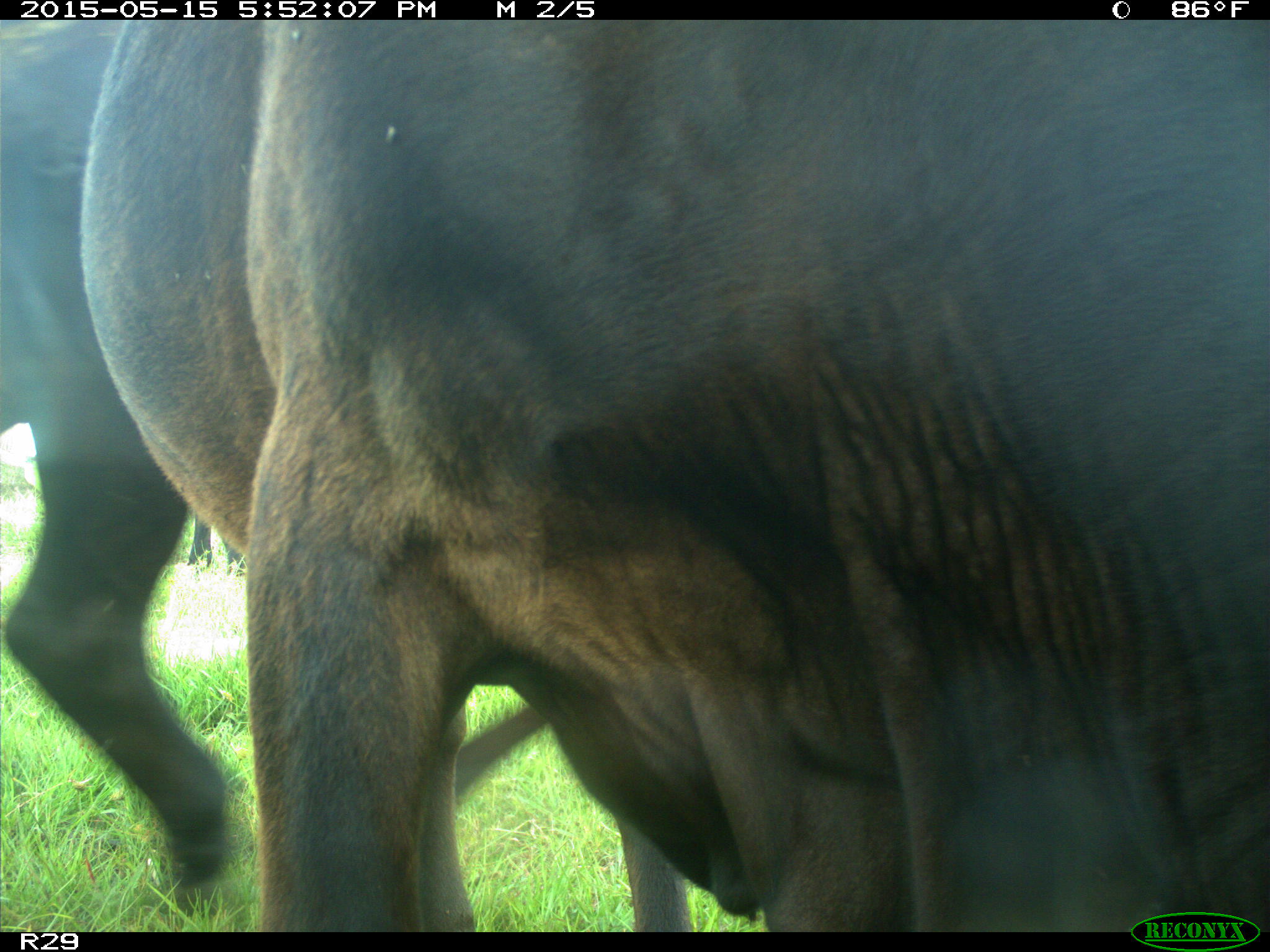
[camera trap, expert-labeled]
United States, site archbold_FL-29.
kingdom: Animalia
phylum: Chordata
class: Mammalia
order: Artiodactyla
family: Bovidae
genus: Bos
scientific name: Bos taurus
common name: domestic cow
Bos taurus (domestic cow).